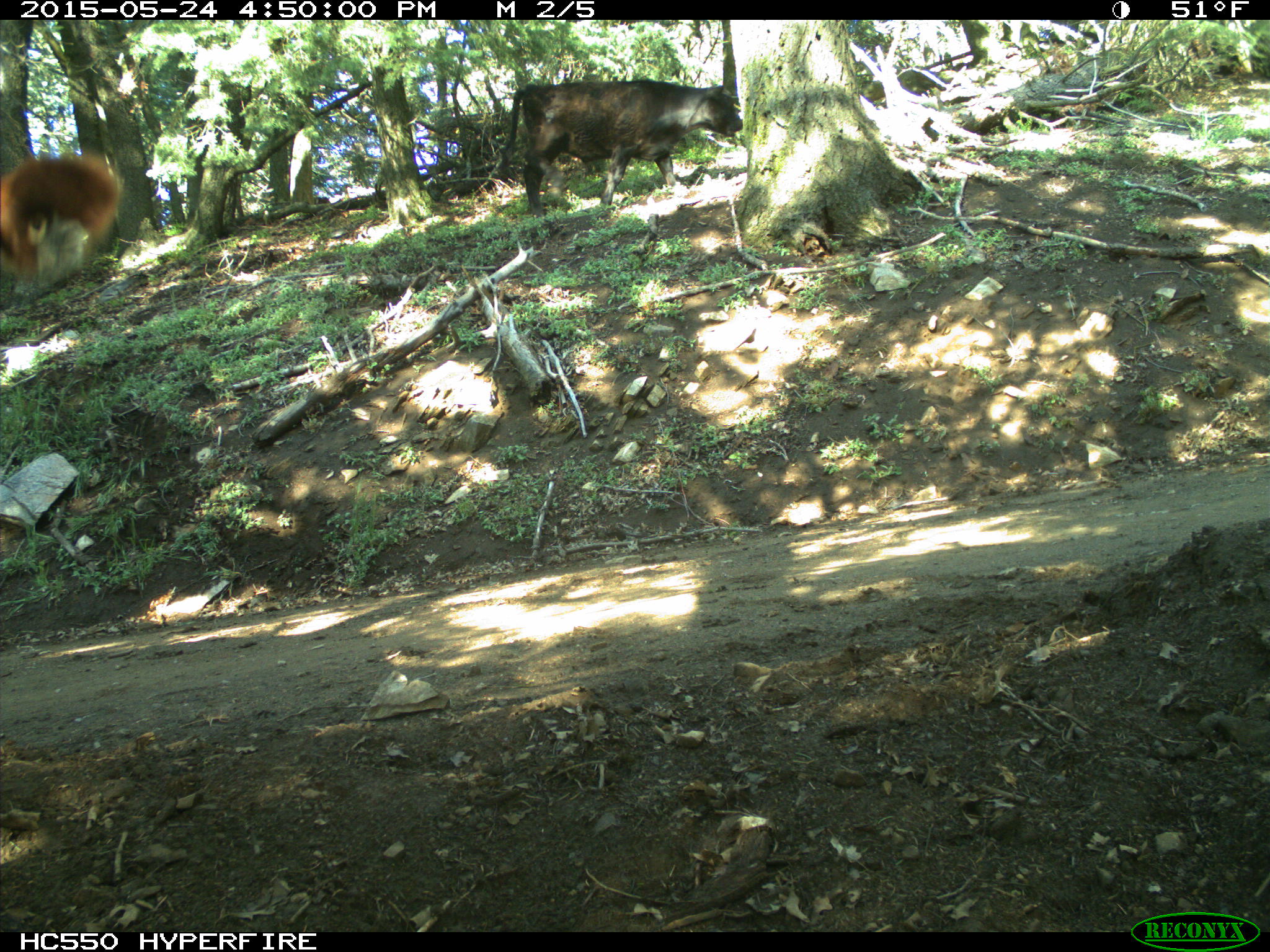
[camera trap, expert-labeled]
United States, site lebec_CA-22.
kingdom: Animalia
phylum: Chordata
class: Mammalia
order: Artiodactyla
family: Bovidae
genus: Bos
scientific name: Bos taurus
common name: domestic cow